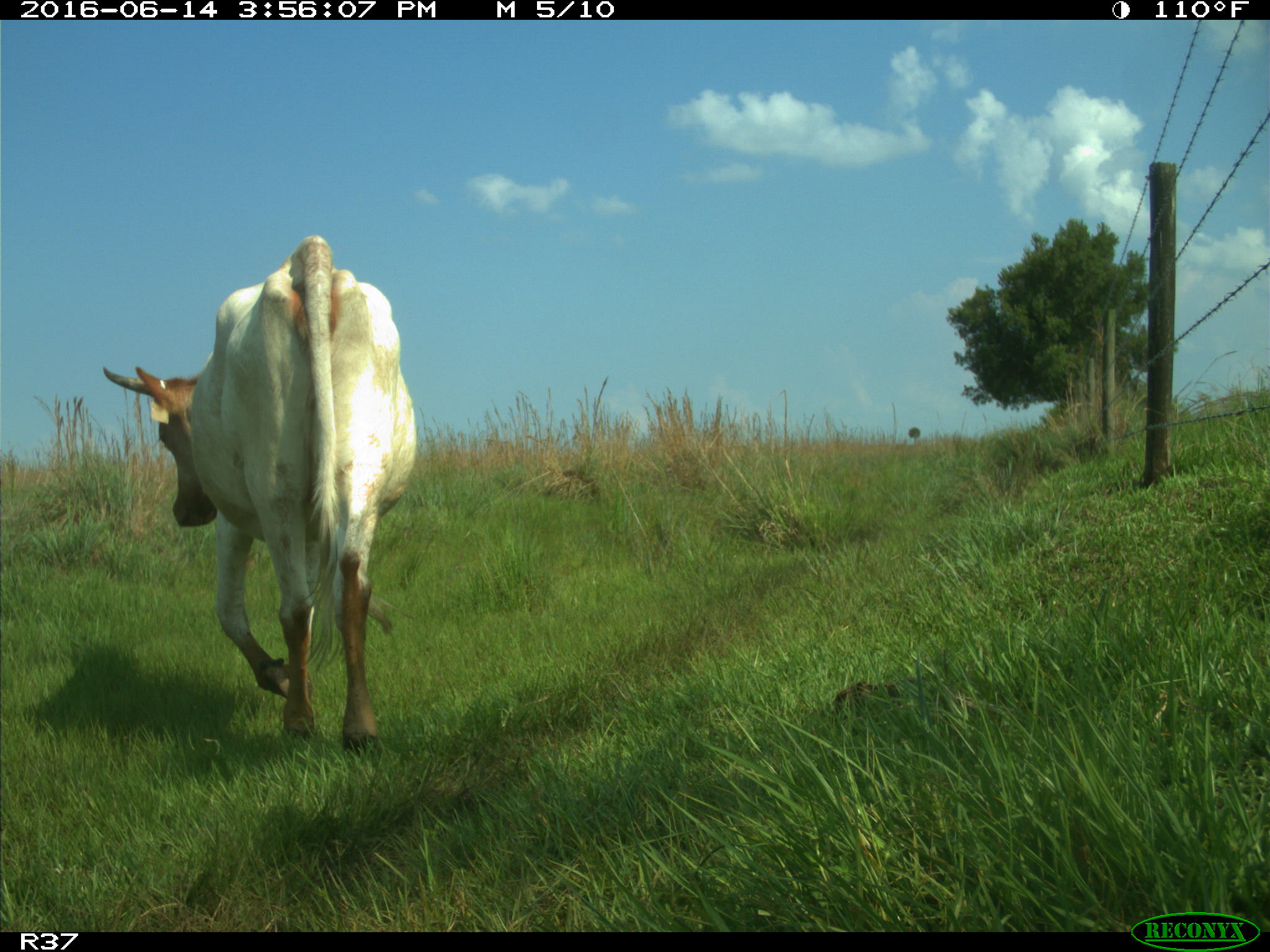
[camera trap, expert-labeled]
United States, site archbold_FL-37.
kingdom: Animalia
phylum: Chordata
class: Mammalia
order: Artiodactyla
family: Bovidae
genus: Bos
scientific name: Bos taurus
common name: domestic cow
Bos taurus (domestic cow).